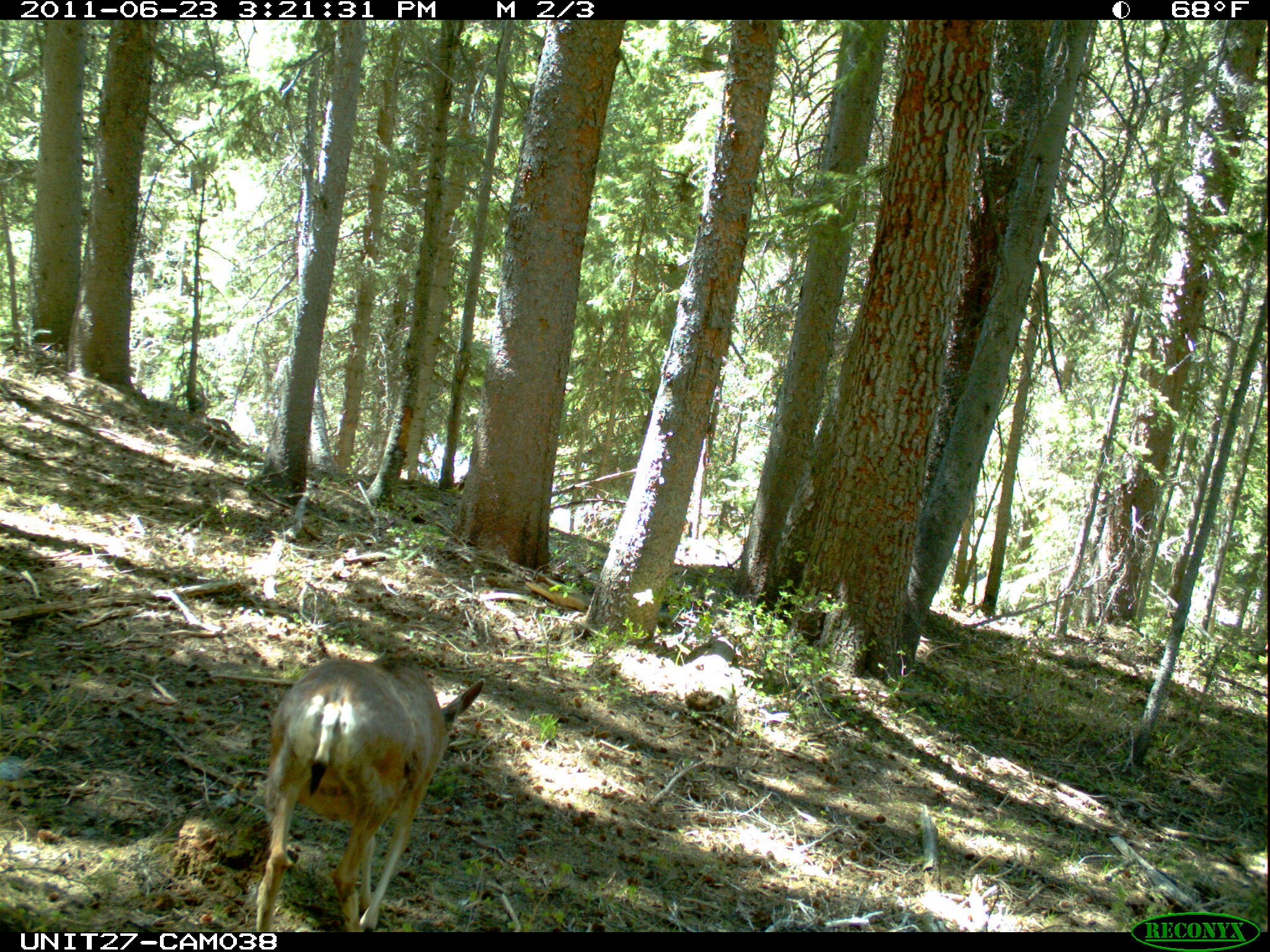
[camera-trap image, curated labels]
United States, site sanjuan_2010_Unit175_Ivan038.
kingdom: Animalia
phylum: Chordata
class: Mammalia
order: Artiodactyla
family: Cervidae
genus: Odocoileus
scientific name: Odocoileus hemionus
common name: mule deer